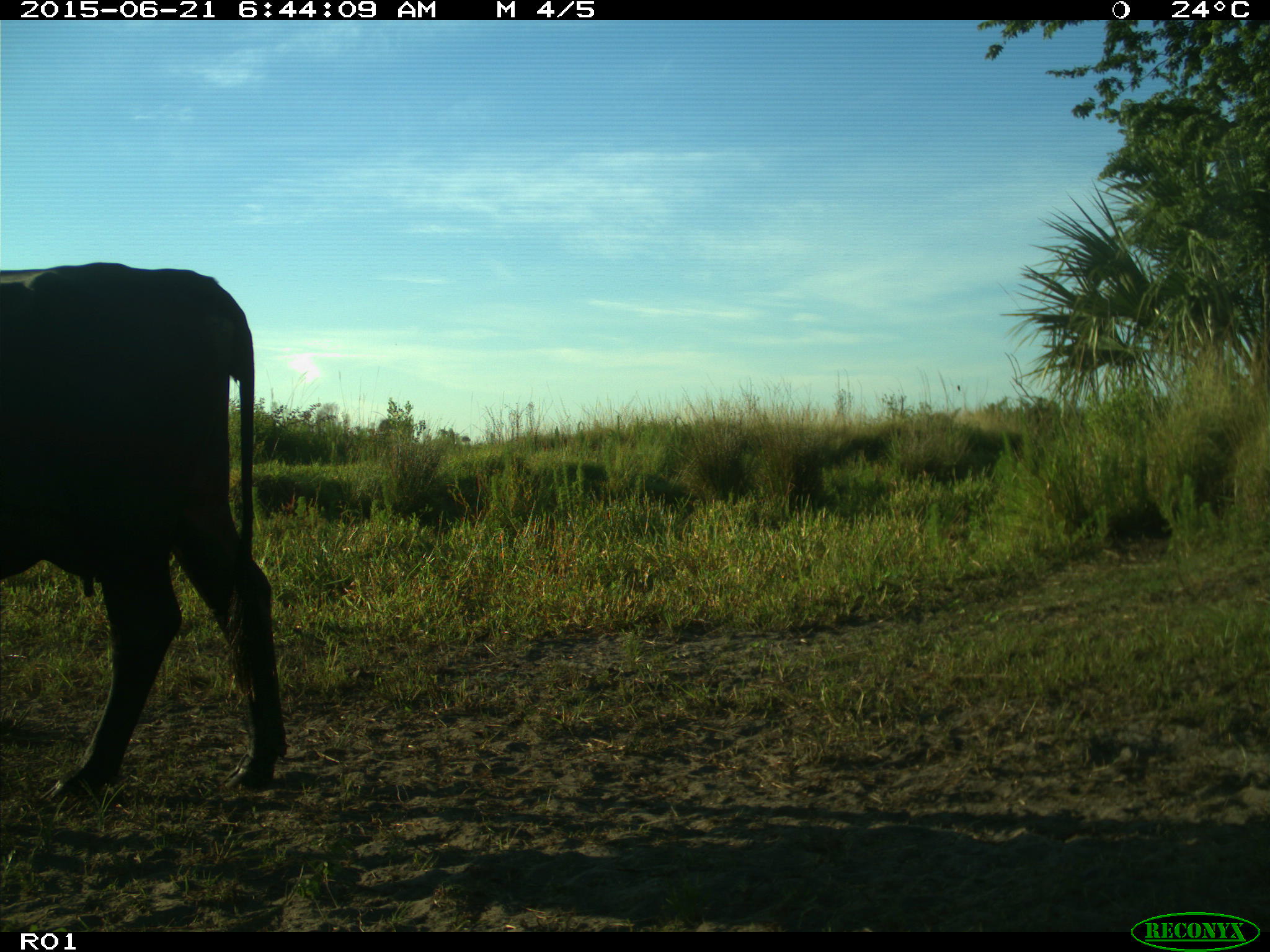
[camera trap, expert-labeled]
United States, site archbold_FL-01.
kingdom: Animalia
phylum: Chordata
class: Mammalia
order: Artiodactyla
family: Bovidae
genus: Bos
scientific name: Bos taurus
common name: domestic cow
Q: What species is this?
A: Bos taurus (domestic cow).